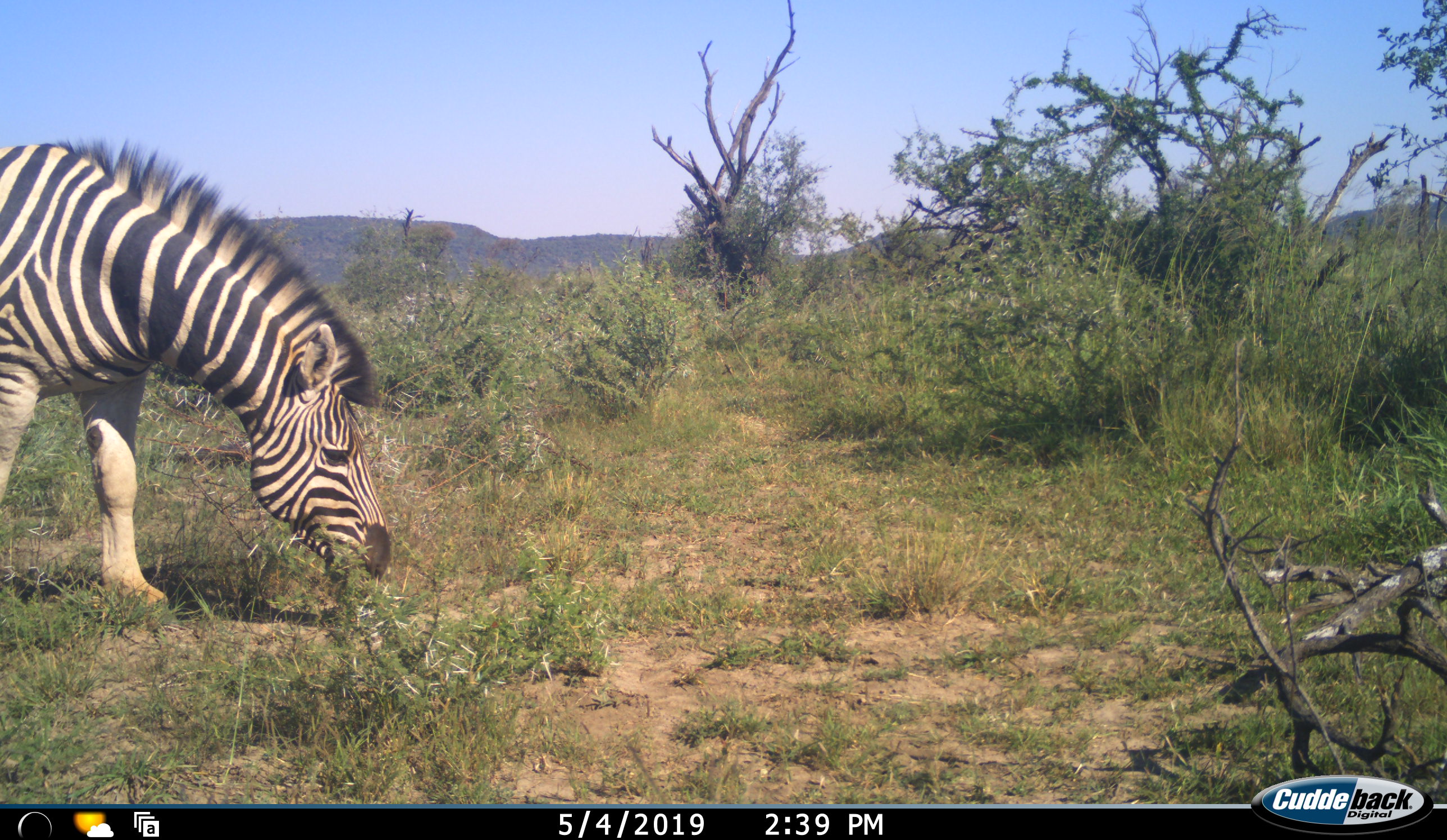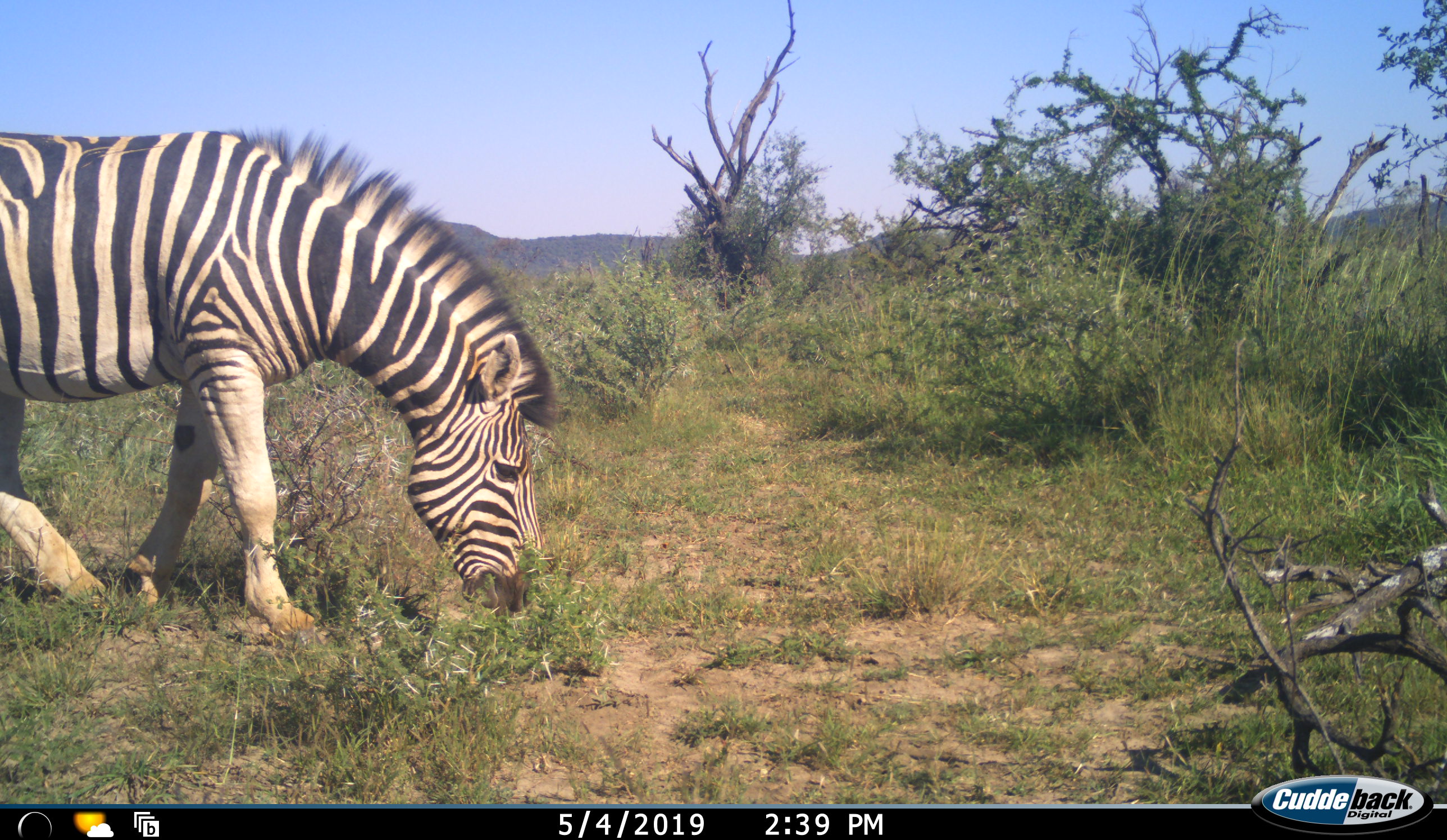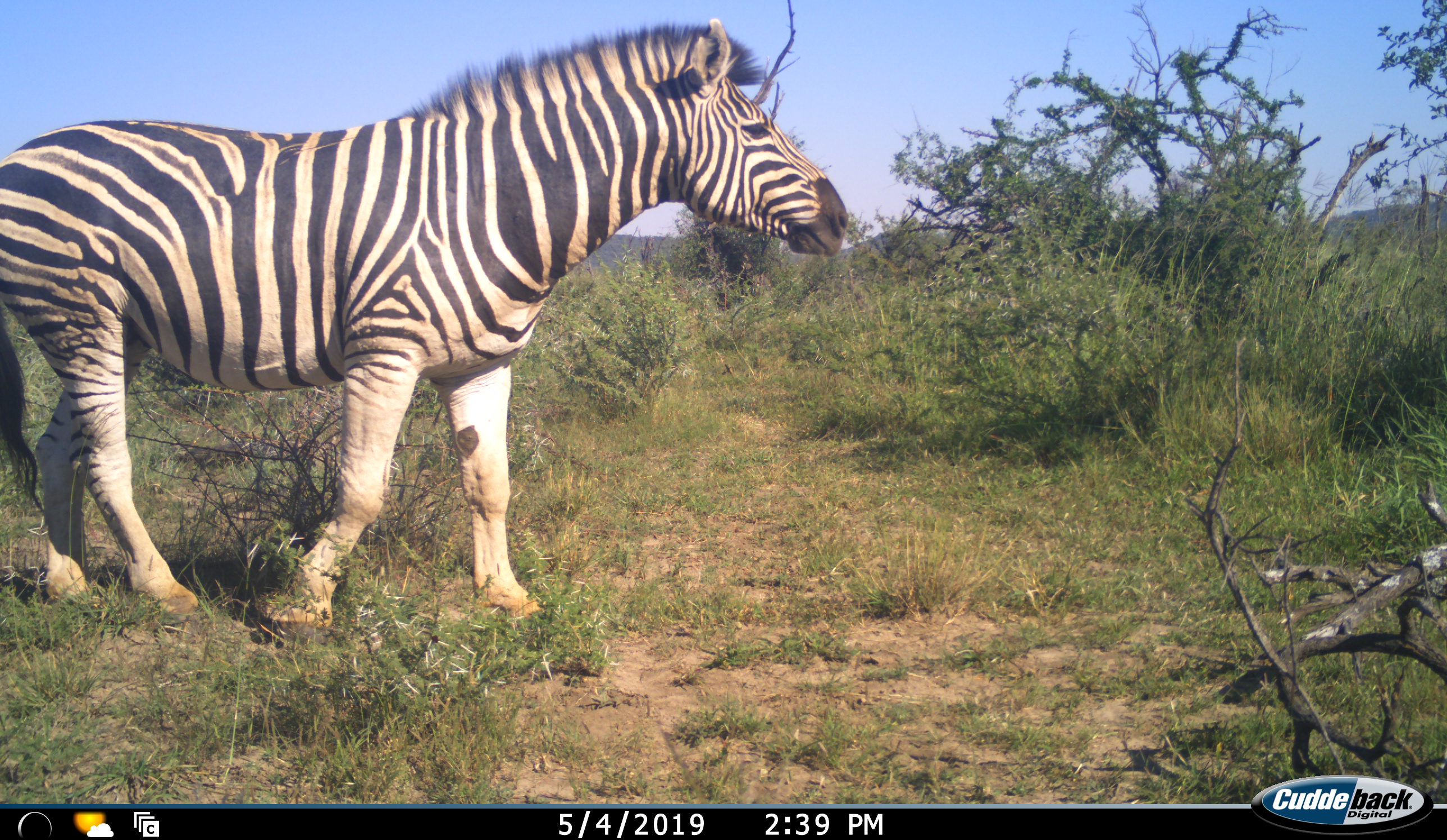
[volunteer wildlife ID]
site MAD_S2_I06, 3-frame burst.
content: unidentified animal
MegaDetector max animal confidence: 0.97